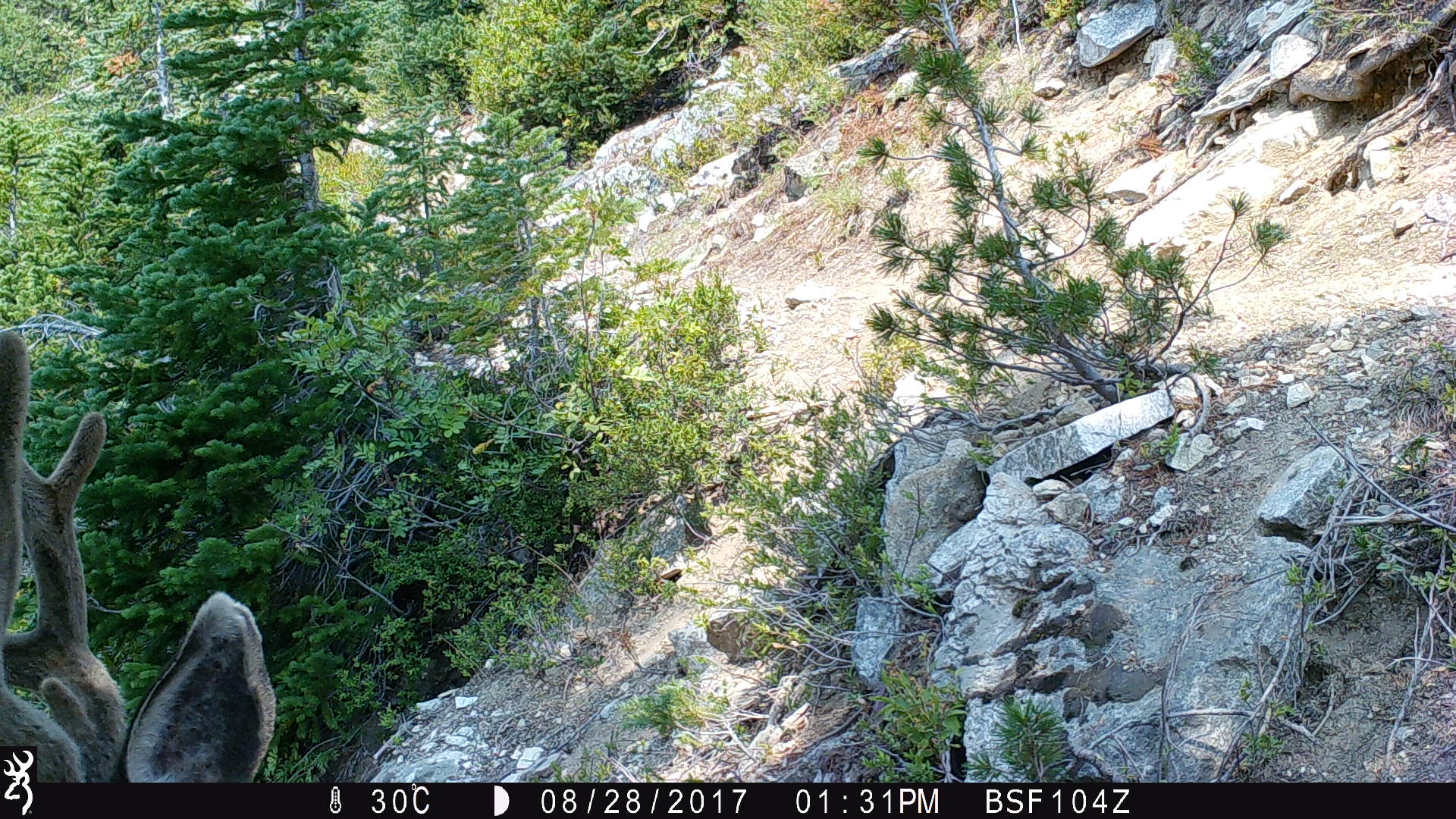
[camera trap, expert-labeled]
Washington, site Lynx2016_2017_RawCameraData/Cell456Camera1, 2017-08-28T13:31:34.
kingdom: Animalia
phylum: Chordata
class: Mammalia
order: Artiodactyla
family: Cervidae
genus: Odocoileus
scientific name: Odocoileus hemionus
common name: mule deer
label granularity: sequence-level